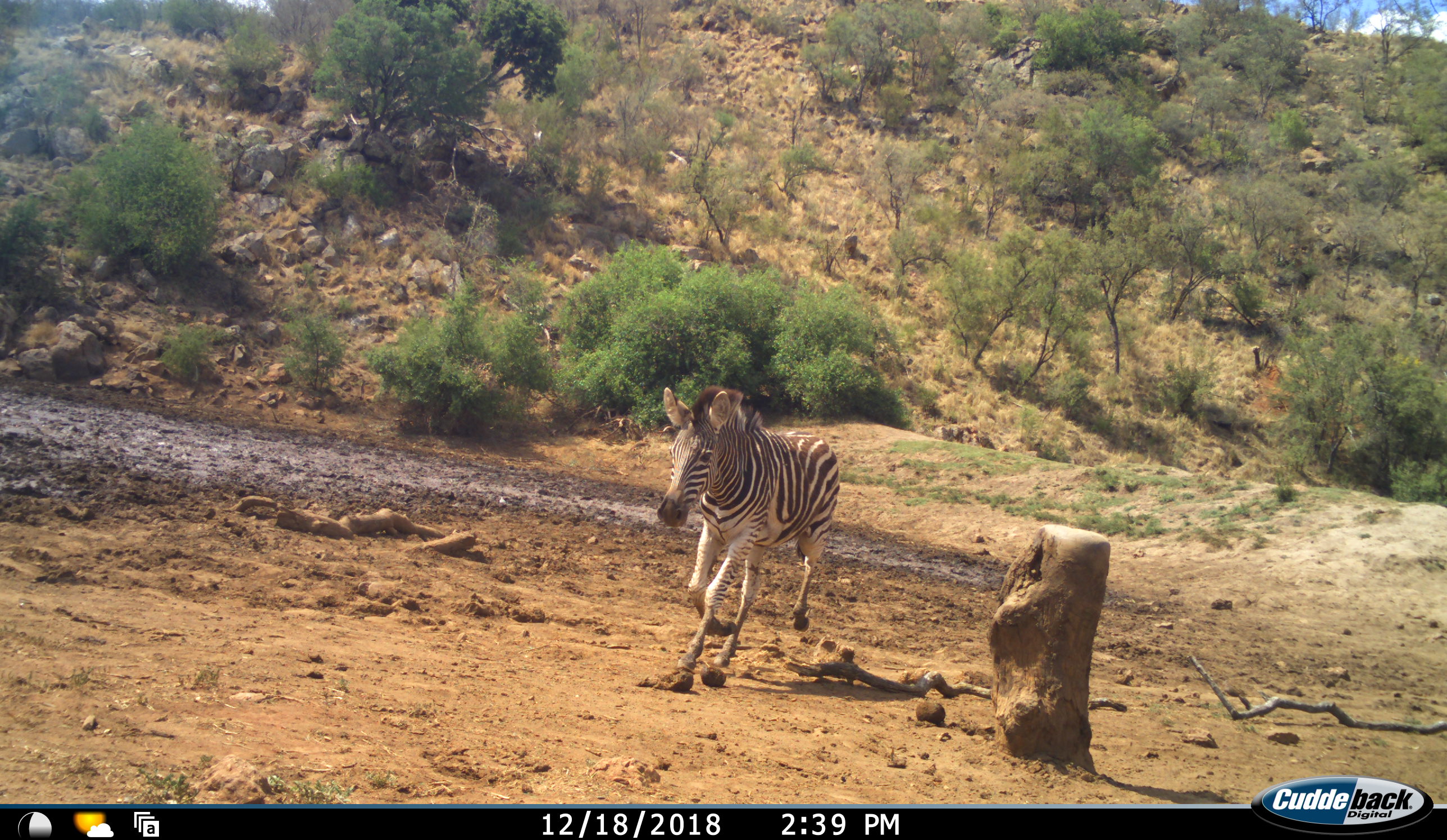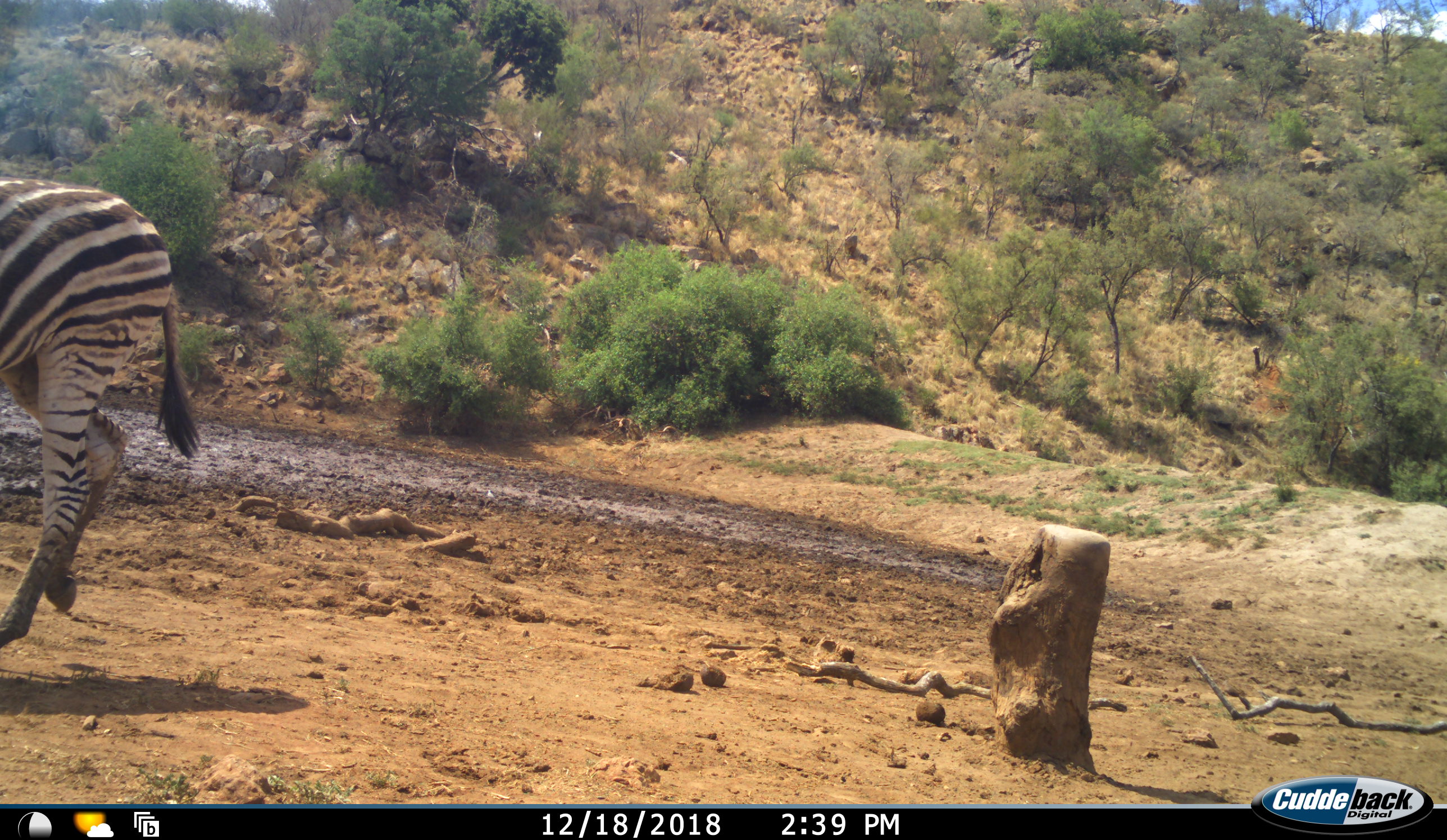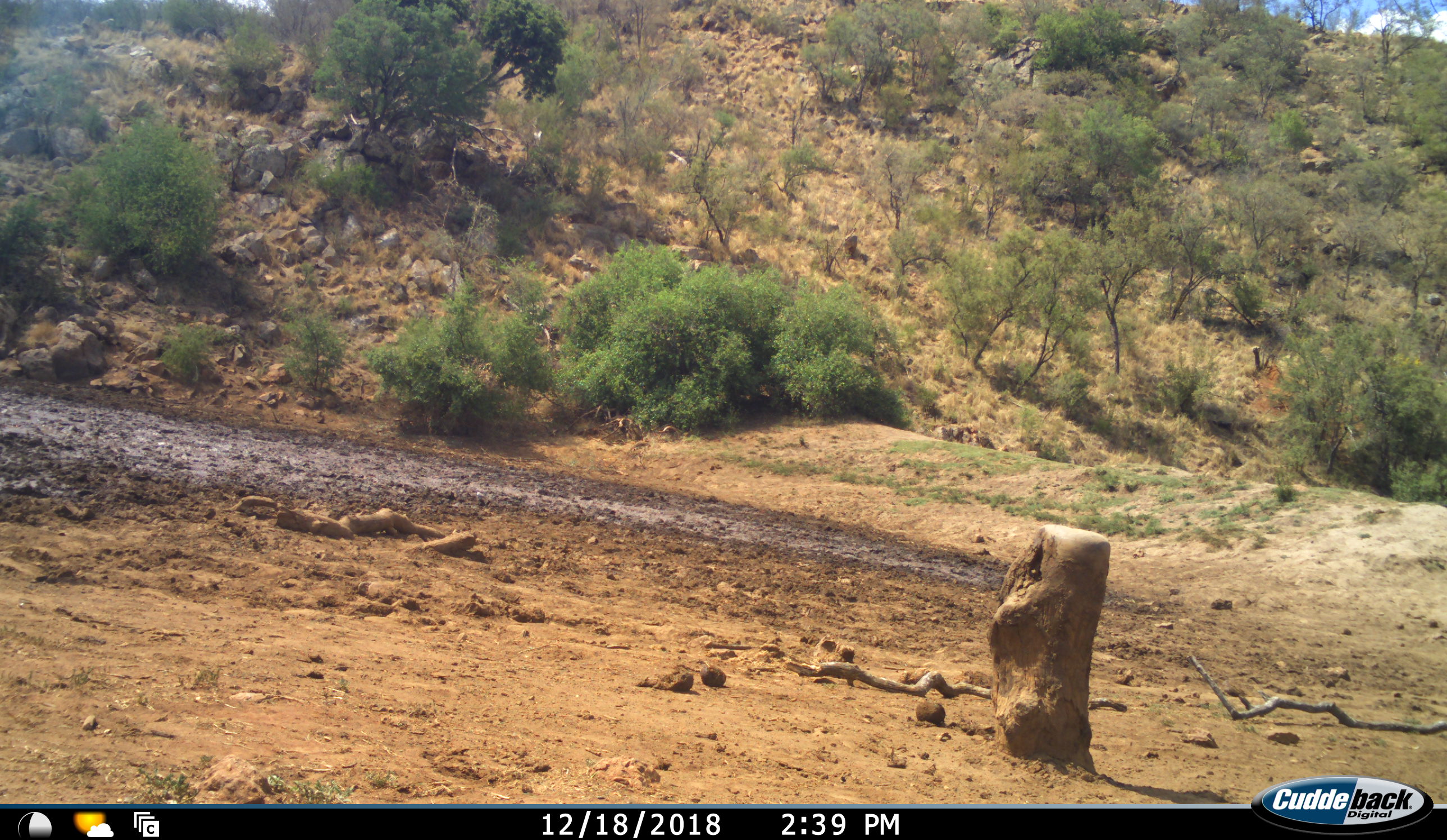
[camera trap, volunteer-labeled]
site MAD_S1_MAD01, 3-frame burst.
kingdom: Animalia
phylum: Chordata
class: Mammalia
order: Perissodactyla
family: Equidae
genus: Equus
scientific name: Equus quagga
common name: plains zebra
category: zebraplains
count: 1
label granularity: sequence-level